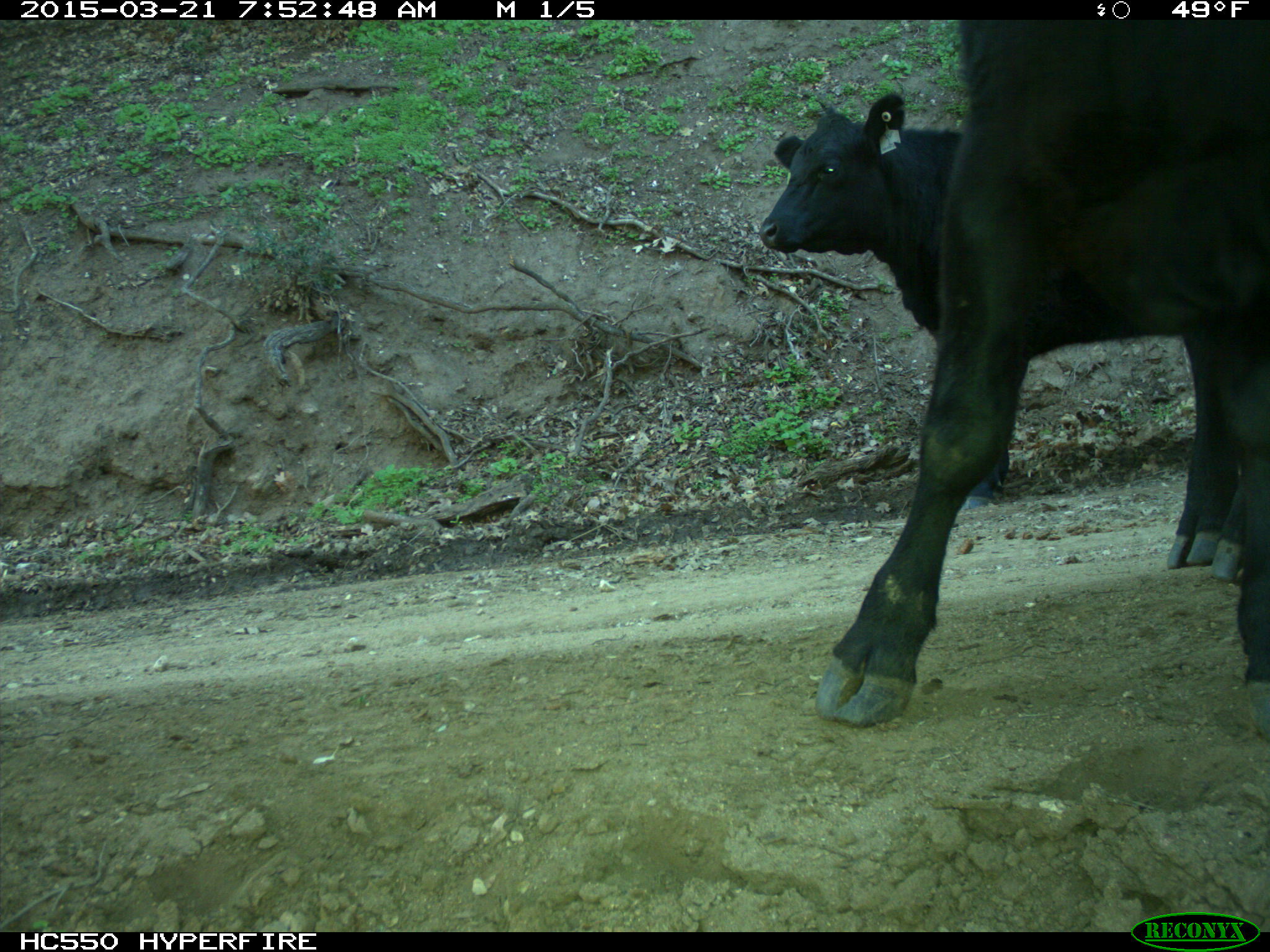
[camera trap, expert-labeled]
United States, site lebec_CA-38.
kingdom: Animalia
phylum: Chordata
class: Mammalia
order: Artiodactyla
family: Bovidae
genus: Bos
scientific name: Bos taurus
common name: domestic cow